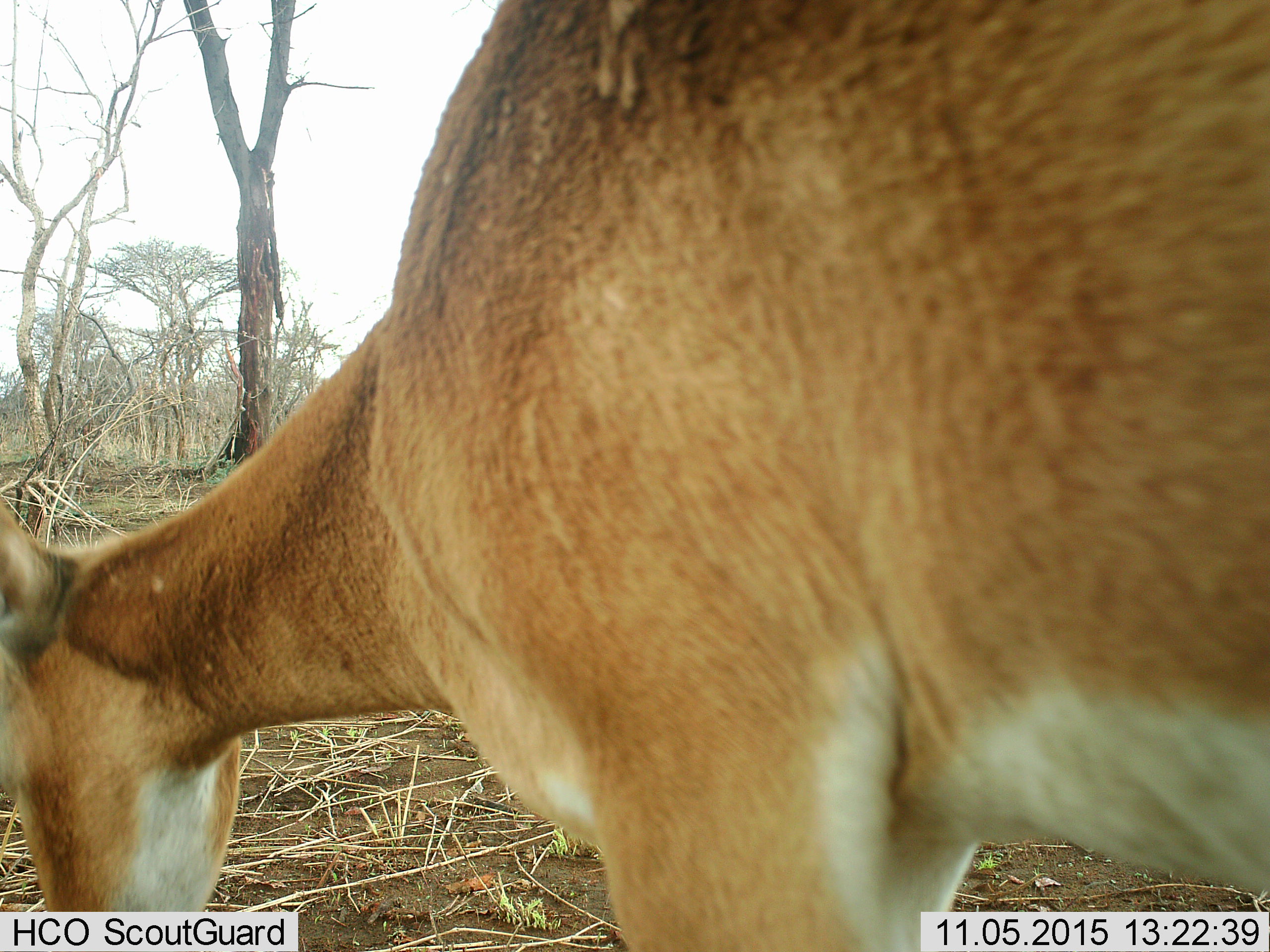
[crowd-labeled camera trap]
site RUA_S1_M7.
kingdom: Animalia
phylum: Chordata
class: Mammalia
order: Artiodactyla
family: Bovidae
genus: Aepyceros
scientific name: Aepyceros melampus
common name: impala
Impala (Aepyceros melampus), count 1. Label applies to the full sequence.